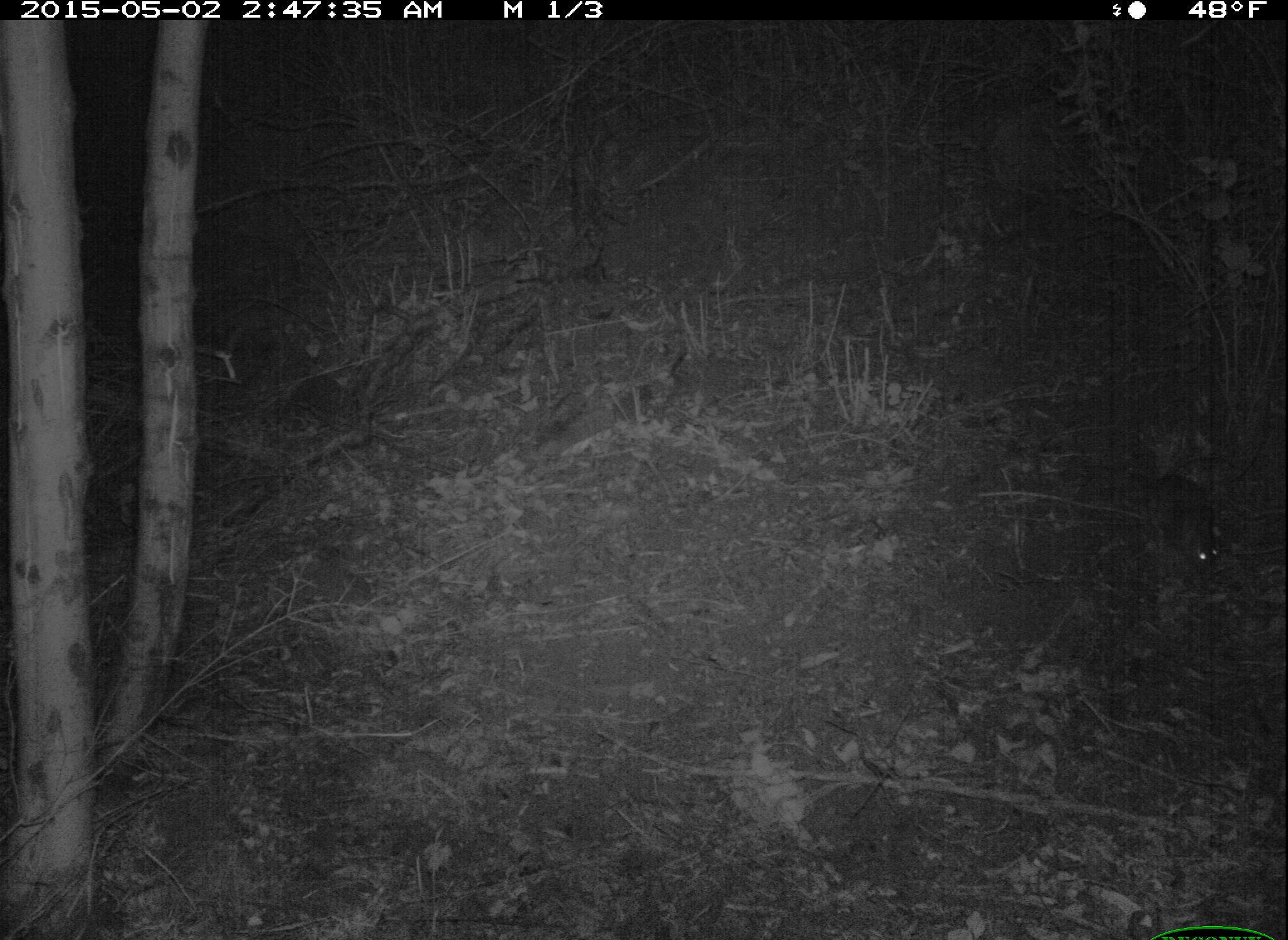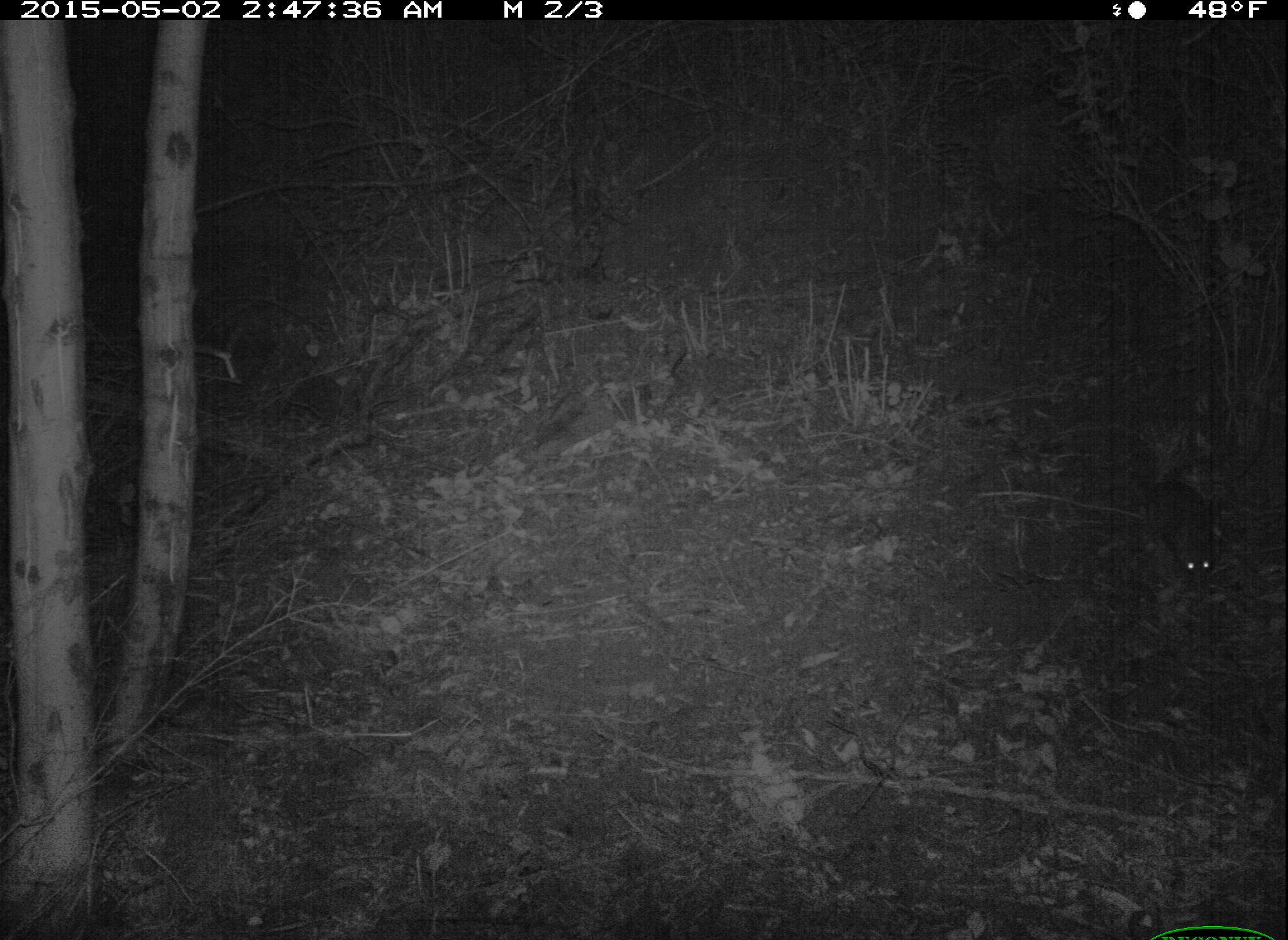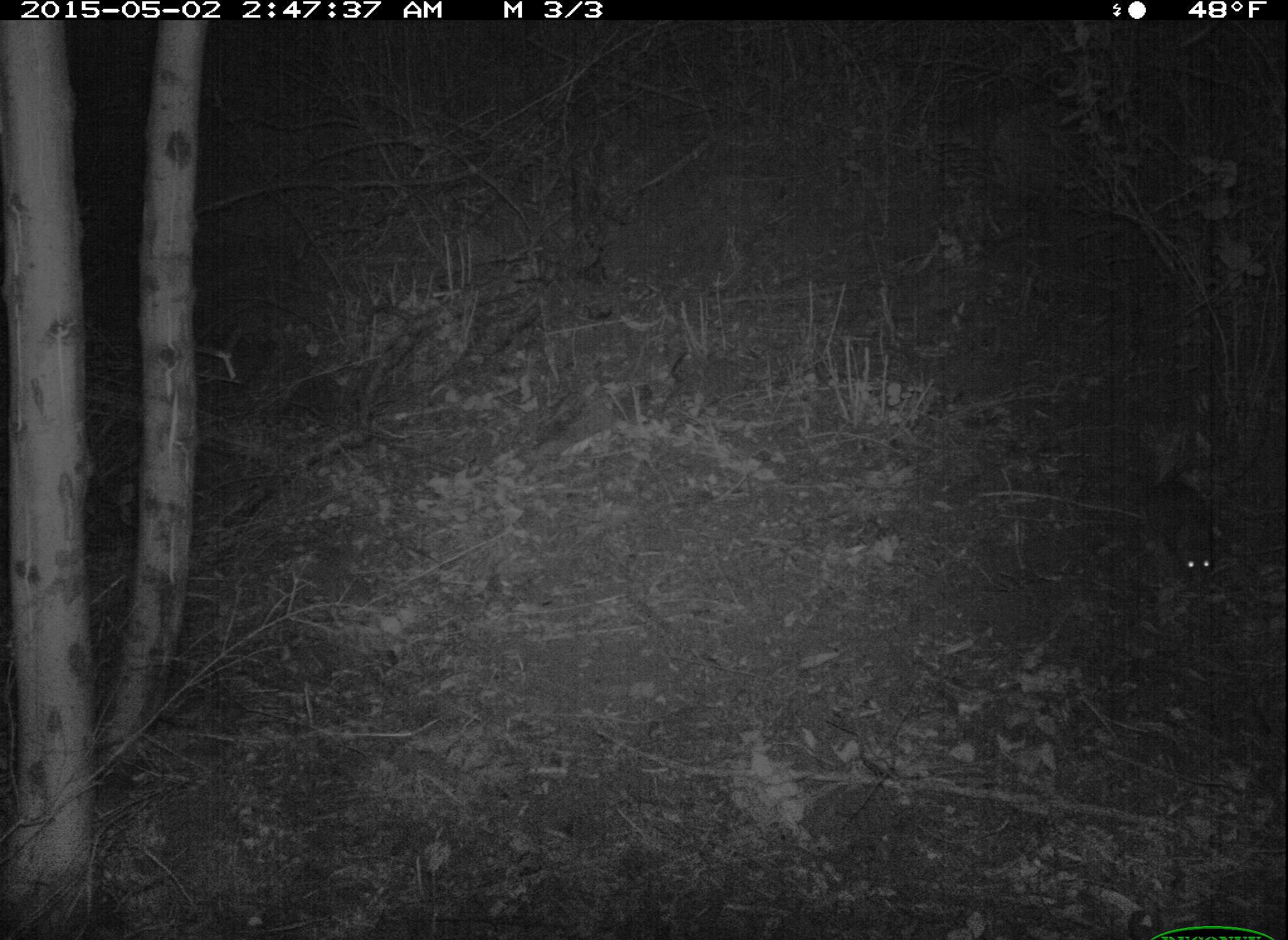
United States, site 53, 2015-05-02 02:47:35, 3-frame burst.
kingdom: Animalia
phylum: Chordata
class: Mammalia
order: Rodentia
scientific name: Rodentia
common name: rodent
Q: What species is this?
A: Rodent (Rodentia).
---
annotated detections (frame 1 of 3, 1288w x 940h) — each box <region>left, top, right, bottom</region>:
rodent: <region>1144, 450, 1226, 577</region>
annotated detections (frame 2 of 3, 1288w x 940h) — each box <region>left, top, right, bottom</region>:
rodent: <region>1144, 449, 1221, 583</region>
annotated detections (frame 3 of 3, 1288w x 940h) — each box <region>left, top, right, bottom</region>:
rodent: <region>1143, 448, 1218, 585</region>